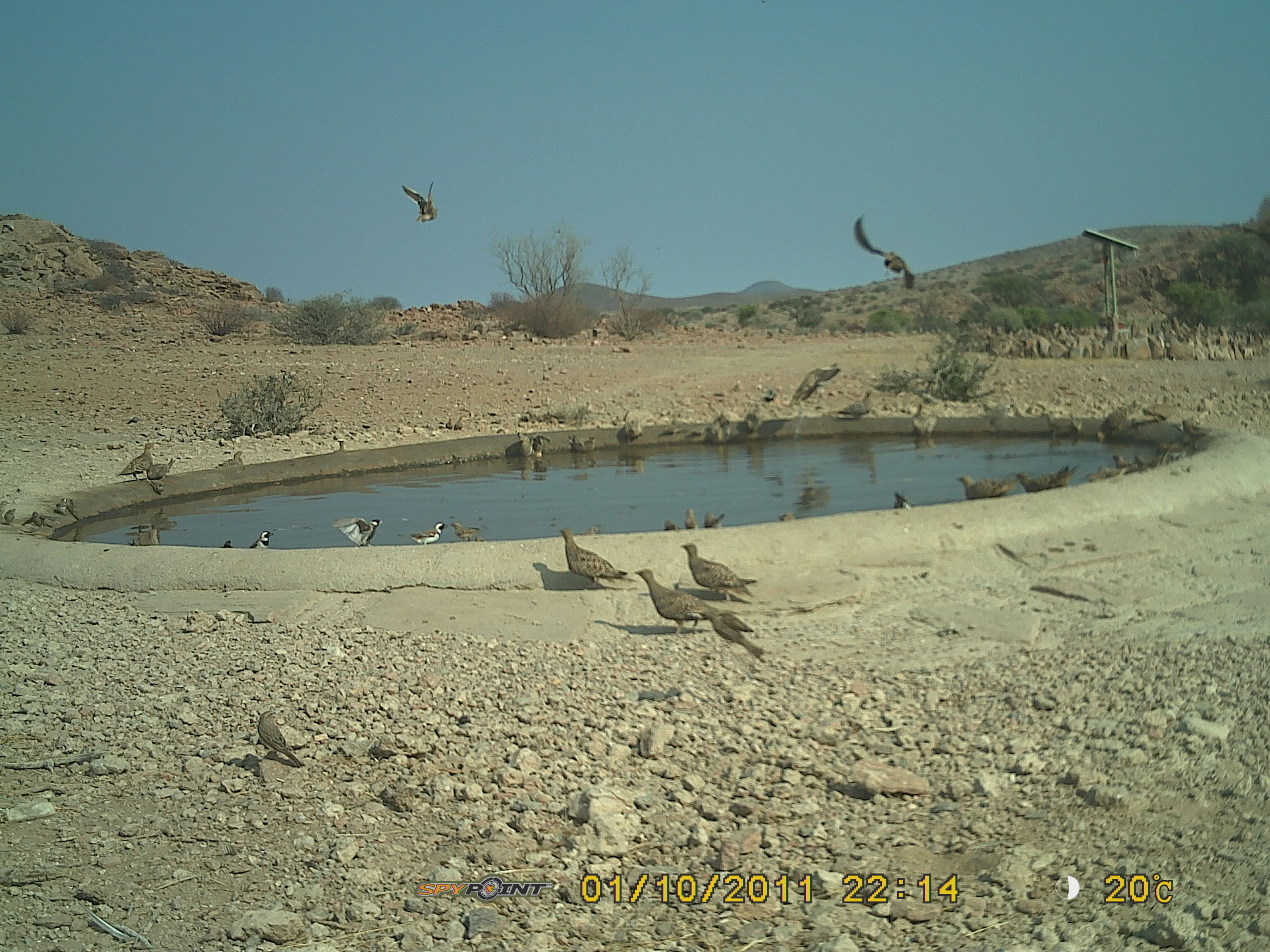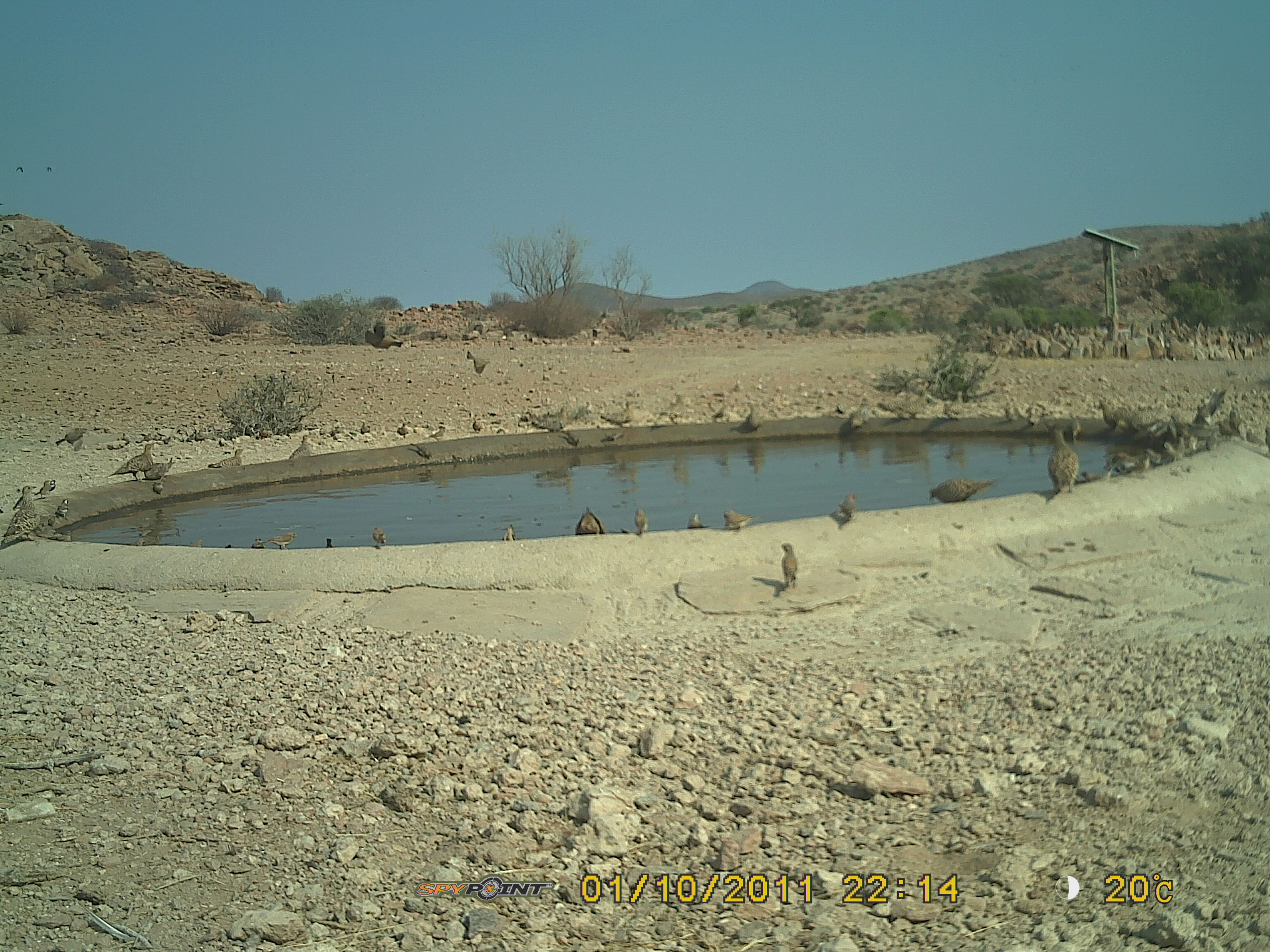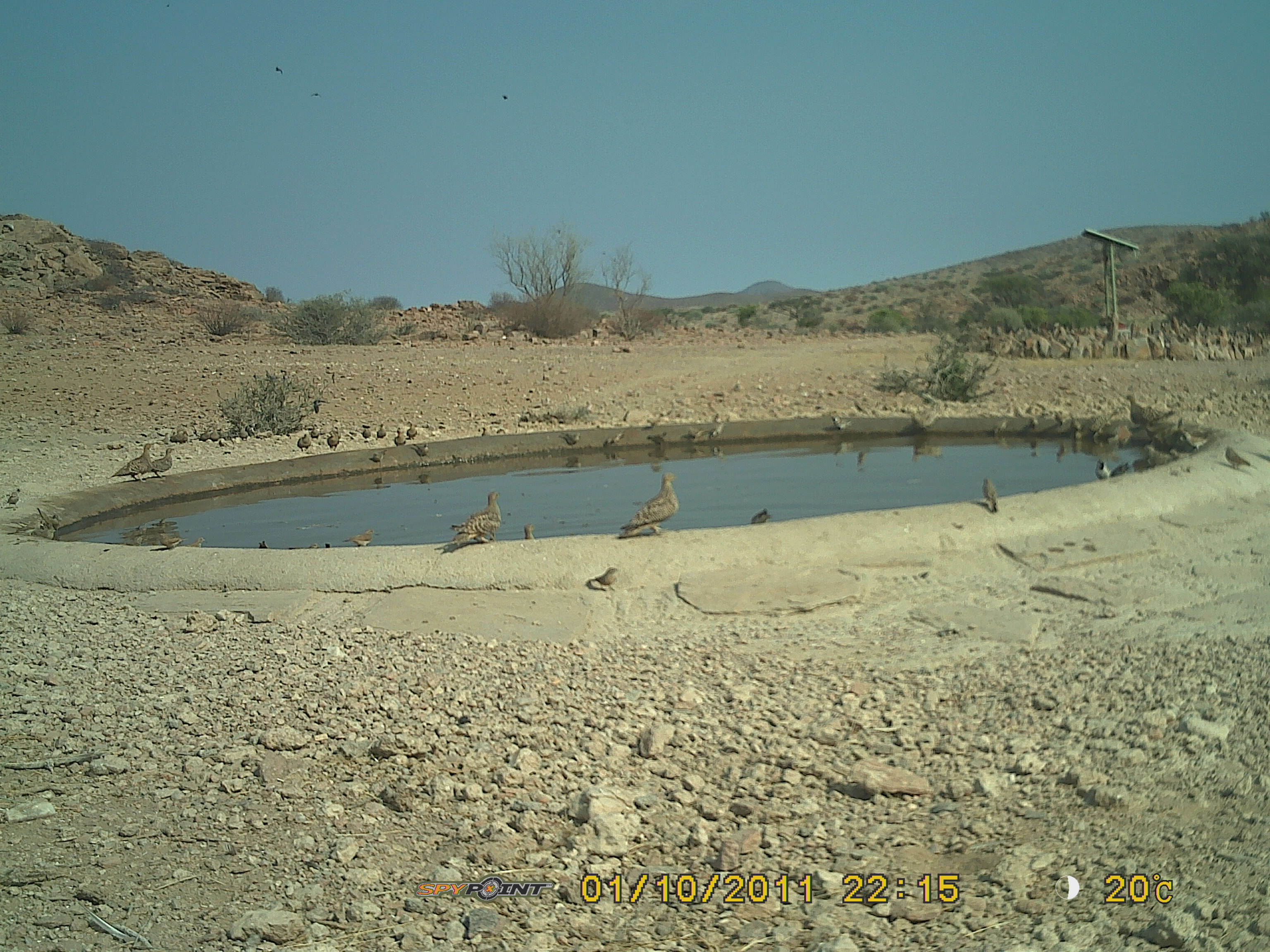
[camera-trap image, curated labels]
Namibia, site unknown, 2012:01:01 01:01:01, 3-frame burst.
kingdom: Animalia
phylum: Chordata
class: Aves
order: Pterocliformes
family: Pteroclidae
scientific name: Pteroclidae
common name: sandgrouse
Pteroclidae (sandgrouse).